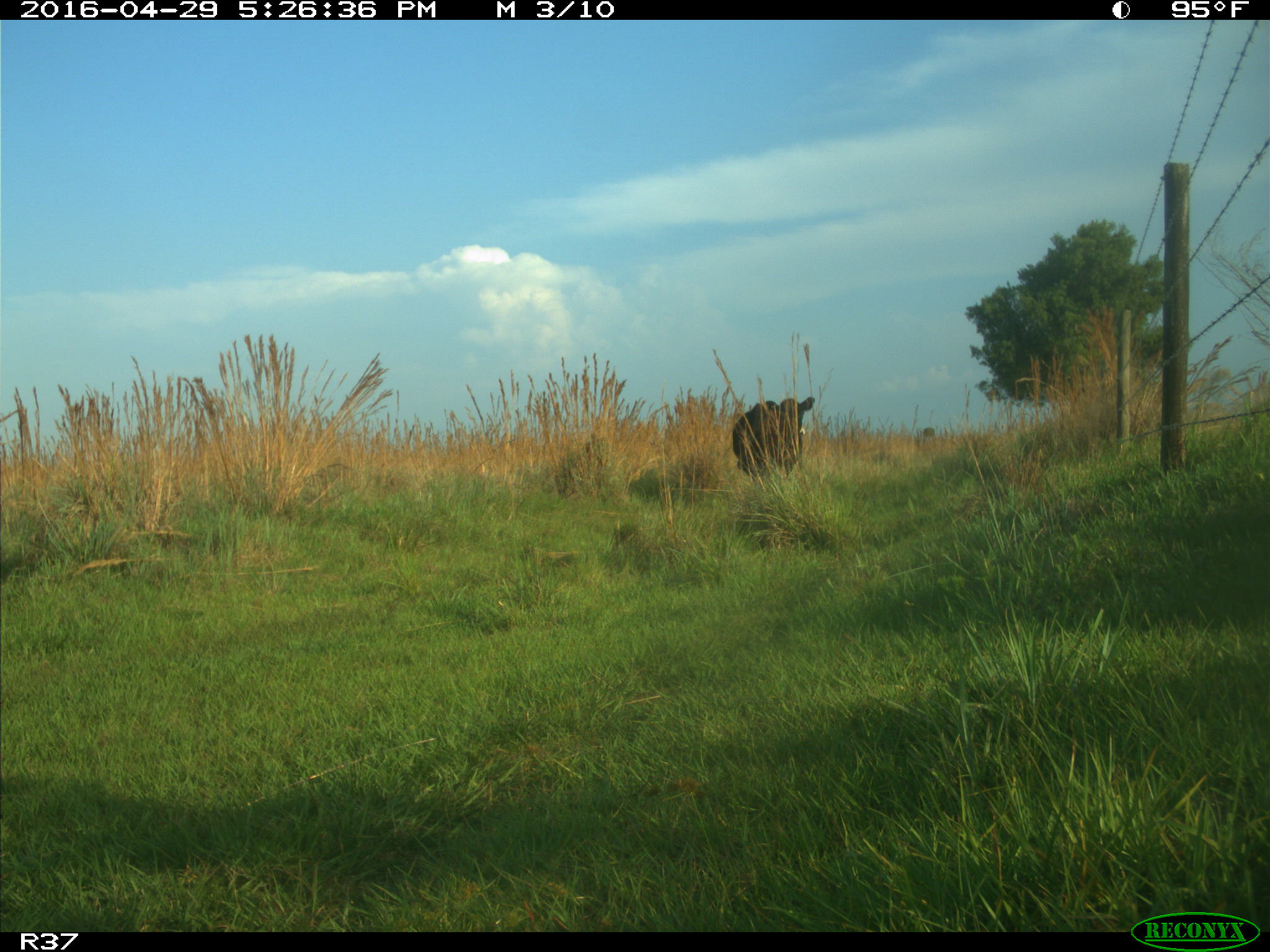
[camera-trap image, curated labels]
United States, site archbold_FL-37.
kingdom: Animalia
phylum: Chordata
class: Mammalia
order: Artiodactyla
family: Bovidae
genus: Bos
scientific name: Bos taurus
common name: domestic cow